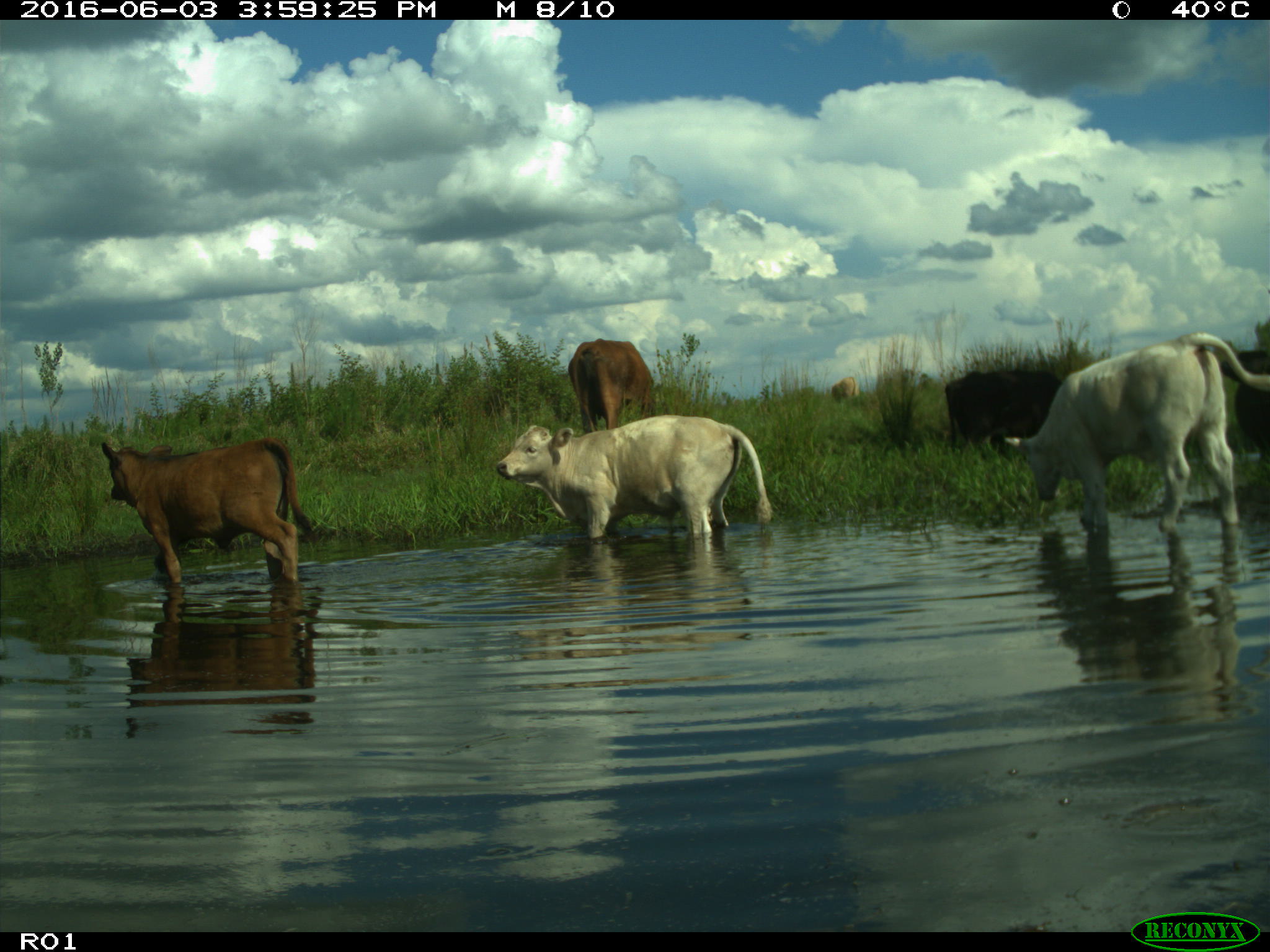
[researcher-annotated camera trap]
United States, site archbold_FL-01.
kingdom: Animalia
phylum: Chordata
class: Mammalia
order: Artiodactyla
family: Bovidae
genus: Bos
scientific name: Bos taurus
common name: domestic cow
Bos taurus (domestic cow).